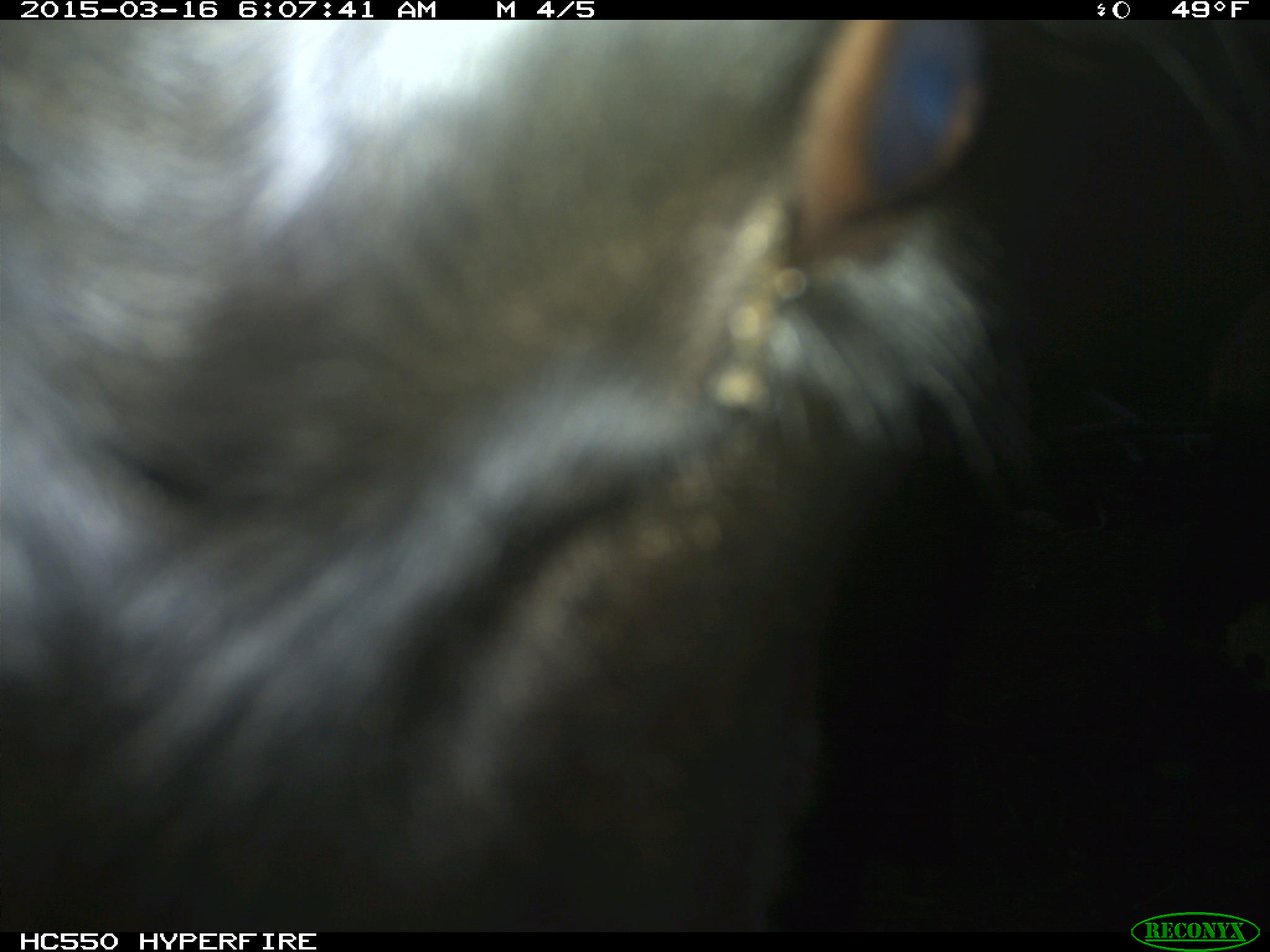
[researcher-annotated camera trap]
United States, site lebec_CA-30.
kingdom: Animalia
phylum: Chordata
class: Mammalia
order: Artiodactyla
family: Bovidae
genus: Bos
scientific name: Bos taurus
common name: domestic cow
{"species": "Bos taurus (domestic cow)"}